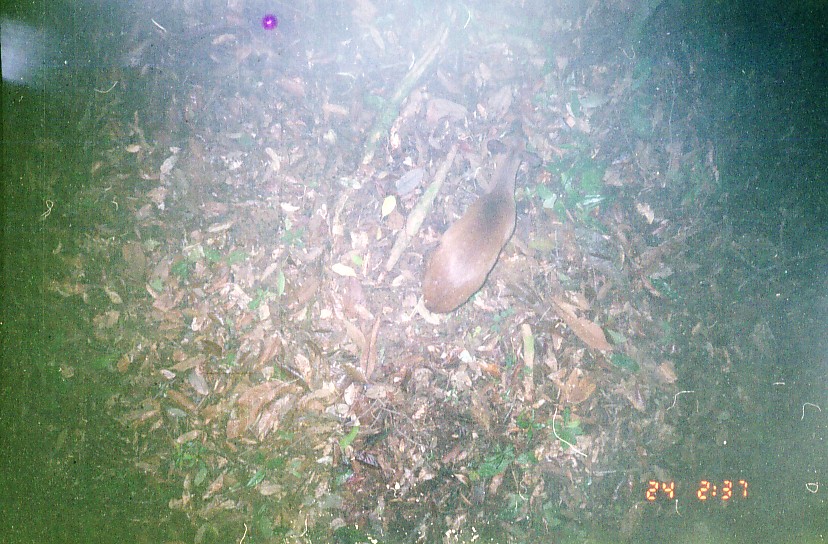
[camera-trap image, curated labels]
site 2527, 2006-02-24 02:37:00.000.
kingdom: Animalia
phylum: Chordata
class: Mammalia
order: Artiodactyla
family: Tragulidae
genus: Tragulus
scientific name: Tragulus napu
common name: greater oriental chevrotain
Tragulus napu (greater oriental chevrotain), count 1.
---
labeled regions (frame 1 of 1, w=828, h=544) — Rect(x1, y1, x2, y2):
tragulus napu: Rect(424, 120, 541, 313)